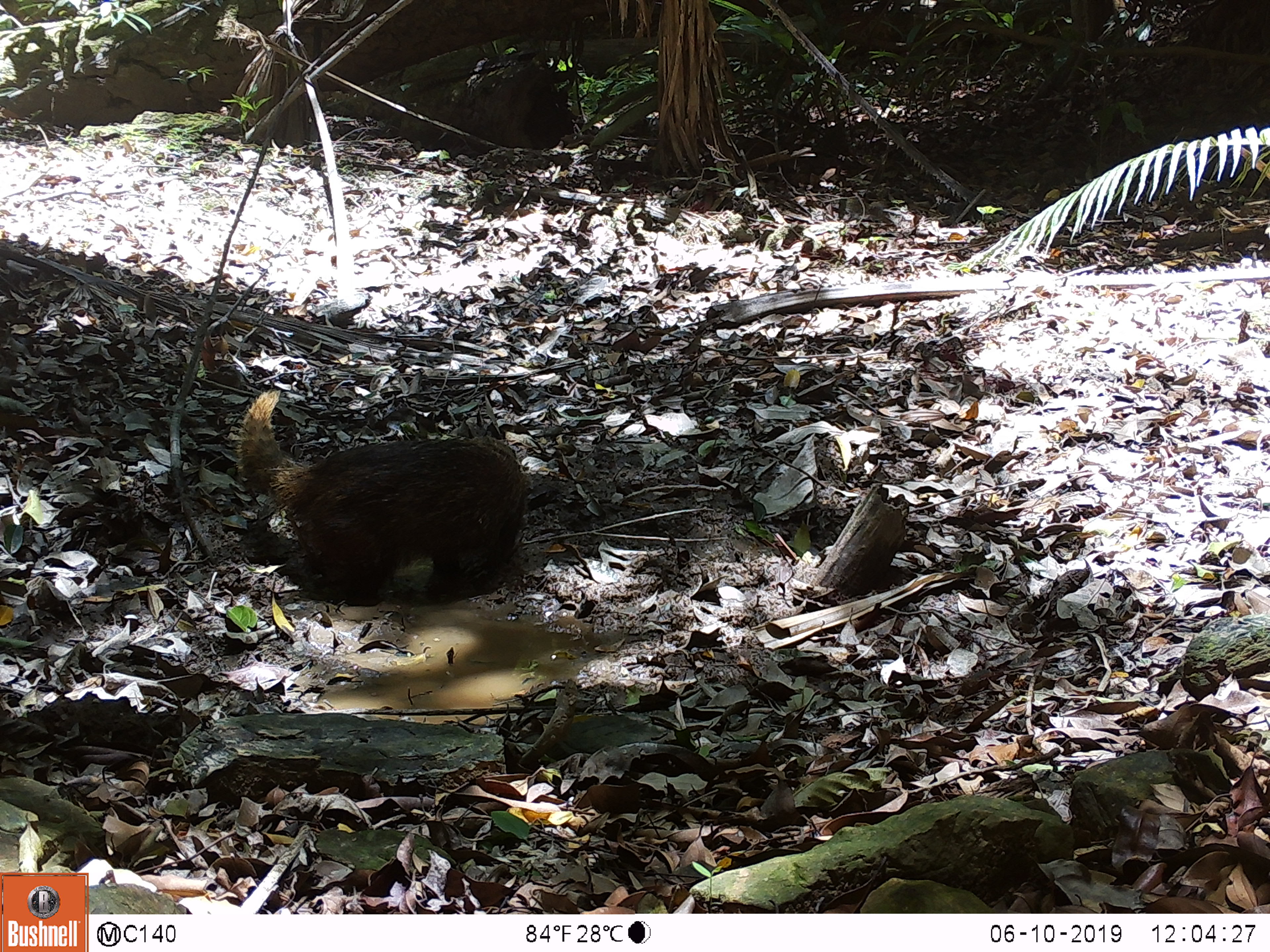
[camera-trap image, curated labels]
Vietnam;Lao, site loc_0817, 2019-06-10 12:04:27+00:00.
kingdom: Animalia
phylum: Chordata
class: Mammalia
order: Carnivora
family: Herpestidae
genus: Urva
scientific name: Urva urva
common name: crab-eating mongoose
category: crab eating mongoose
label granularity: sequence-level